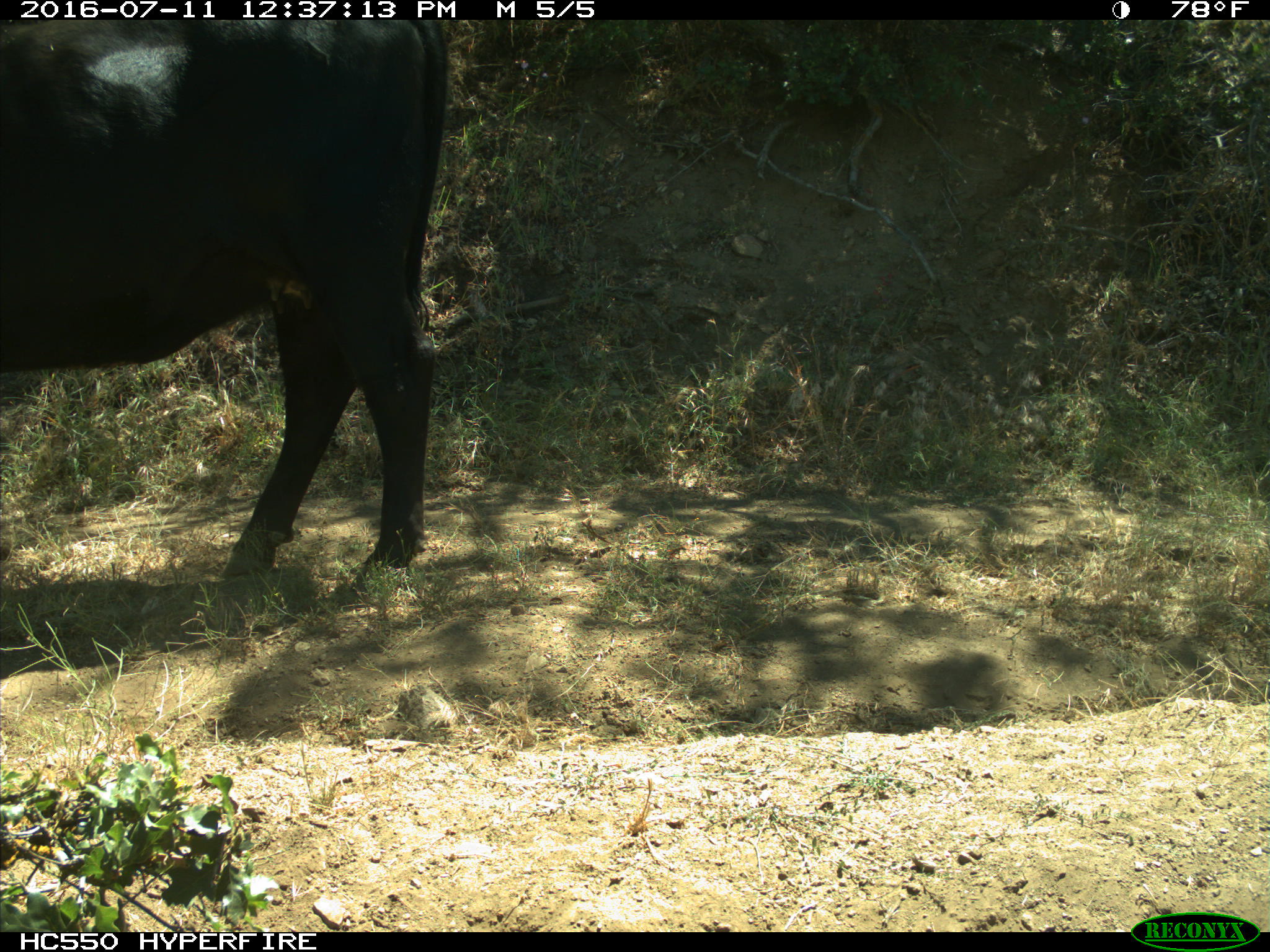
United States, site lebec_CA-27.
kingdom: Animalia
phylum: Chordata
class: Mammalia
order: Artiodactyla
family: Bovidae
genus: Bos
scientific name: Bos taurus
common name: domestic cow